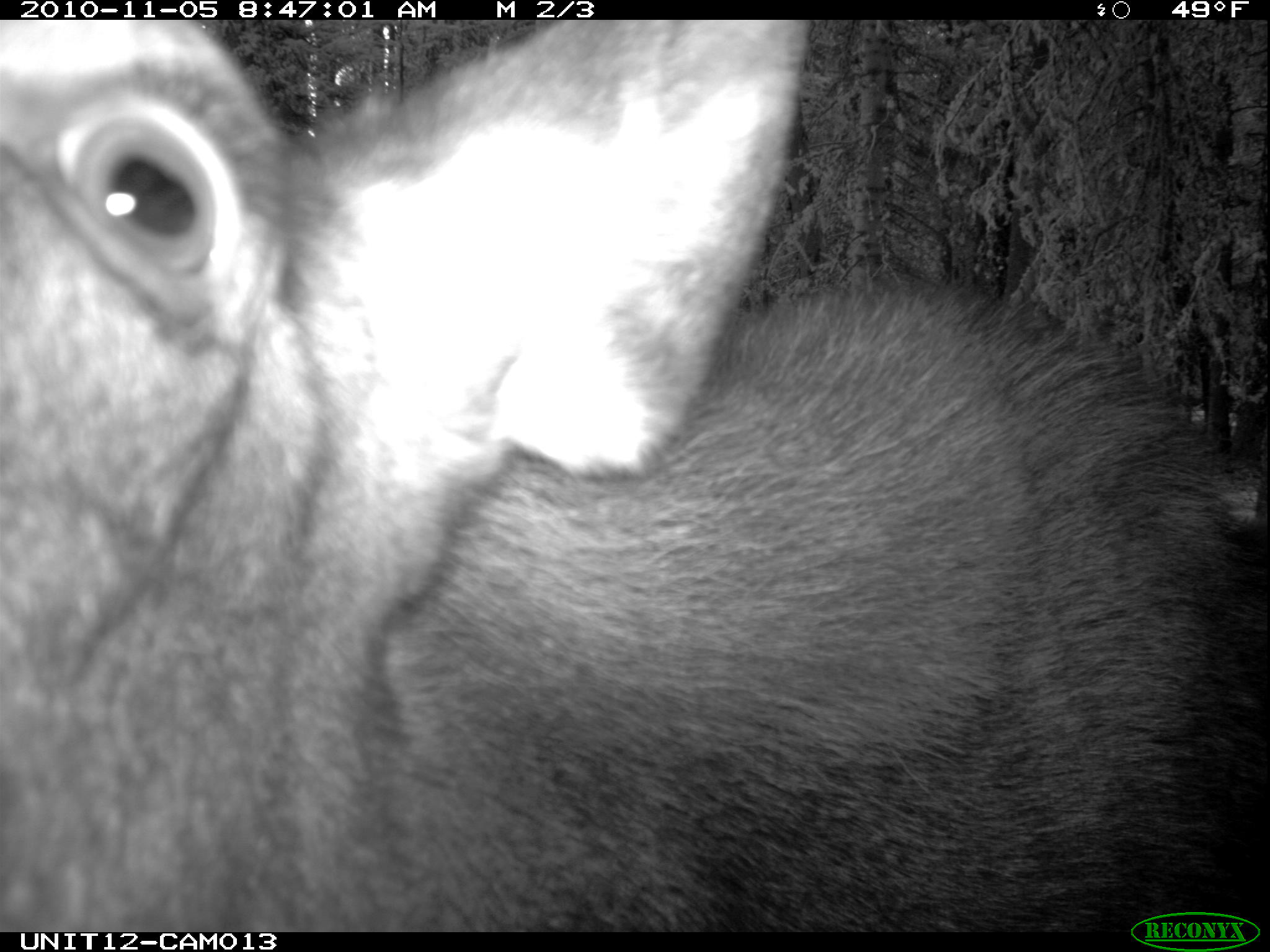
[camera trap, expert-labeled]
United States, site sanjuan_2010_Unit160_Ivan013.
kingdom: Animalia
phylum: Chordata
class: Mammalia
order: Artiodactyla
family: Cervidae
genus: Alces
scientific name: Alces alces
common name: moose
Alces alces (moose).